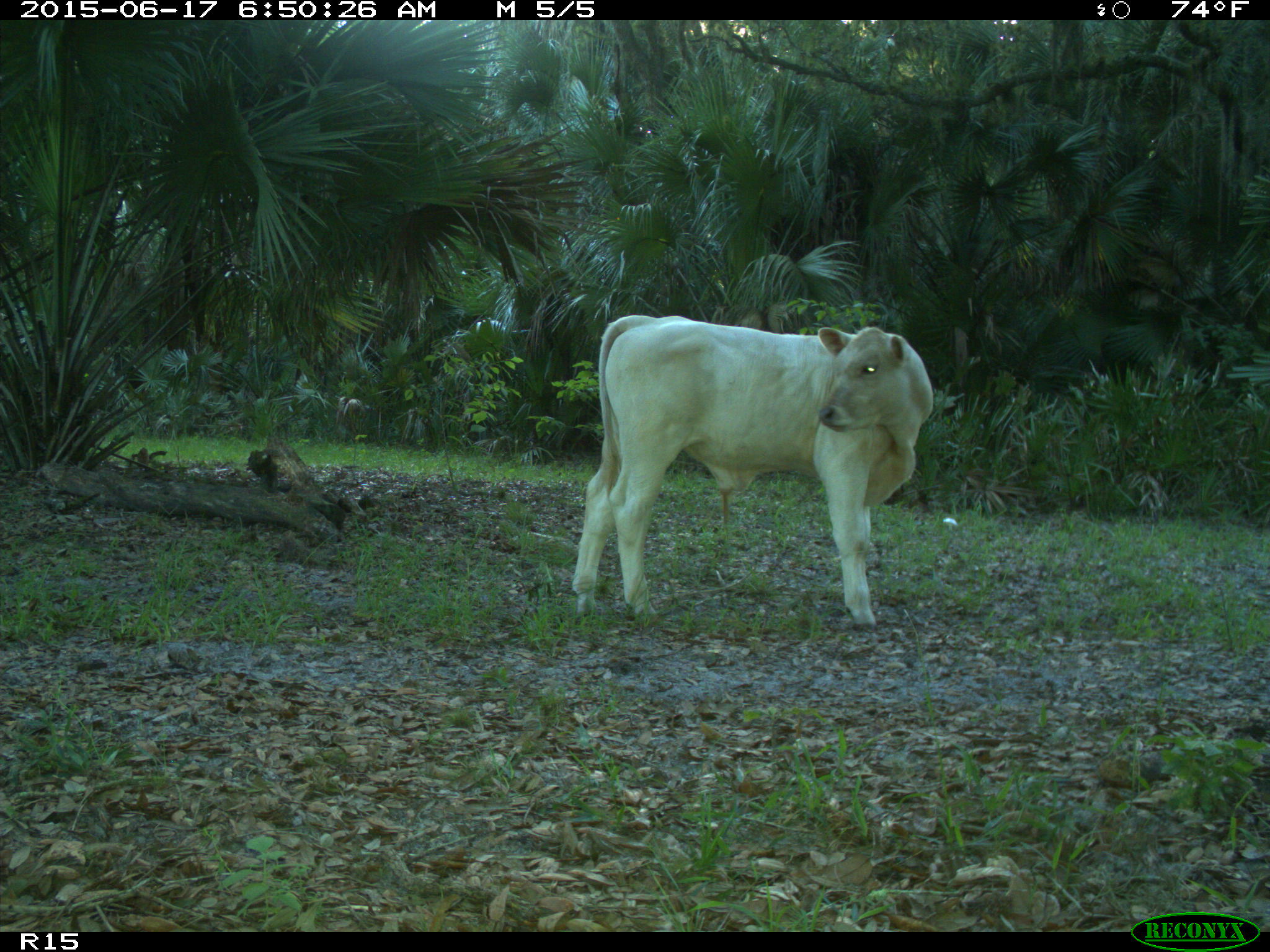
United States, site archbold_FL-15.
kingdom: Animalia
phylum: Chordata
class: Mammalia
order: Artiodactyla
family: Bovidae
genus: Bos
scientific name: Bos taurus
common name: domestic cow